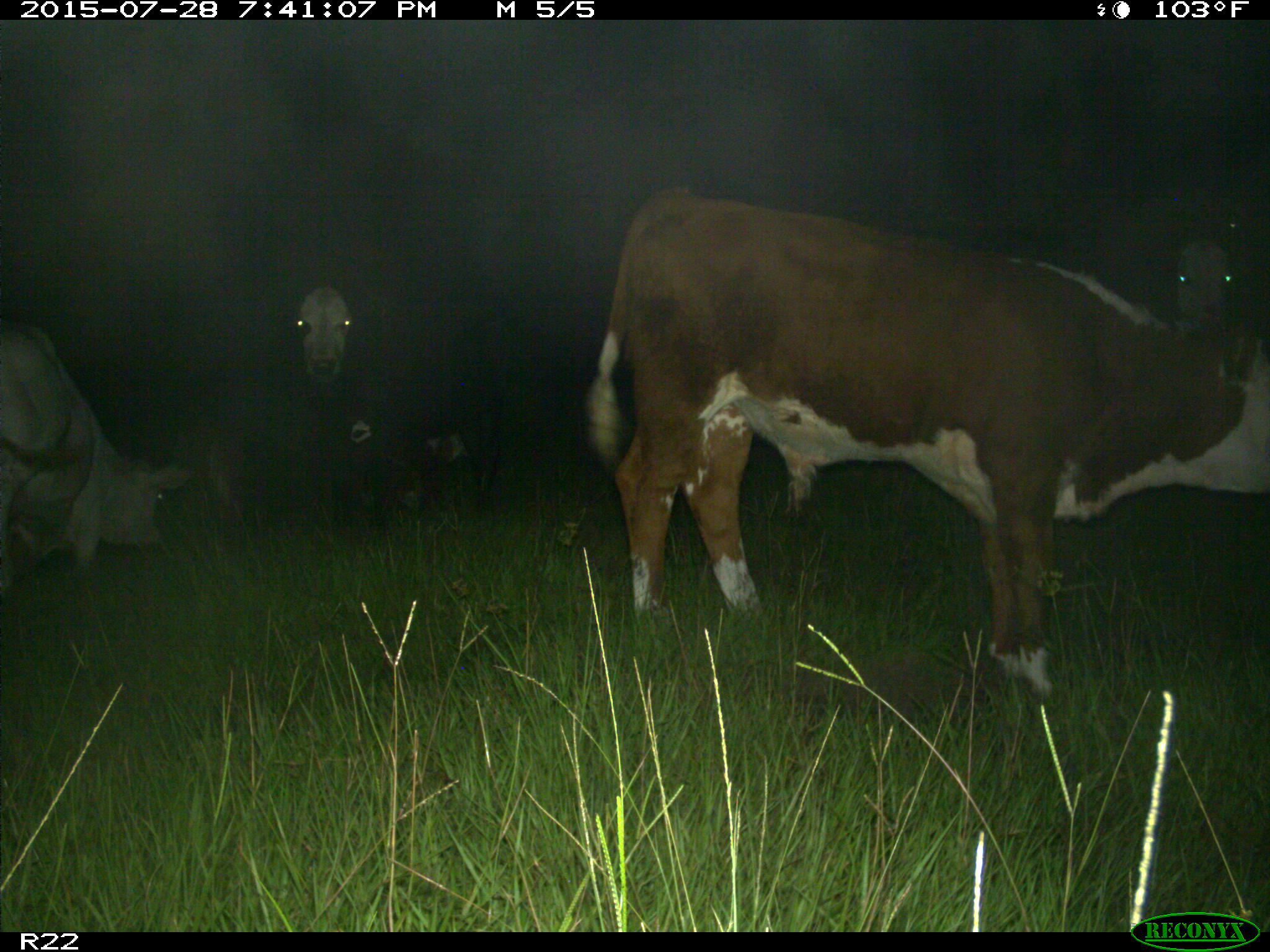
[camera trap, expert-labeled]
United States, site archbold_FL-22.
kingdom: Animalia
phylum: Chordata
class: Mammalia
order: Artiodactyla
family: Bovidae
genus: Bos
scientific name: Bos taurus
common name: domestic cow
Bos taurus (domestic cow).